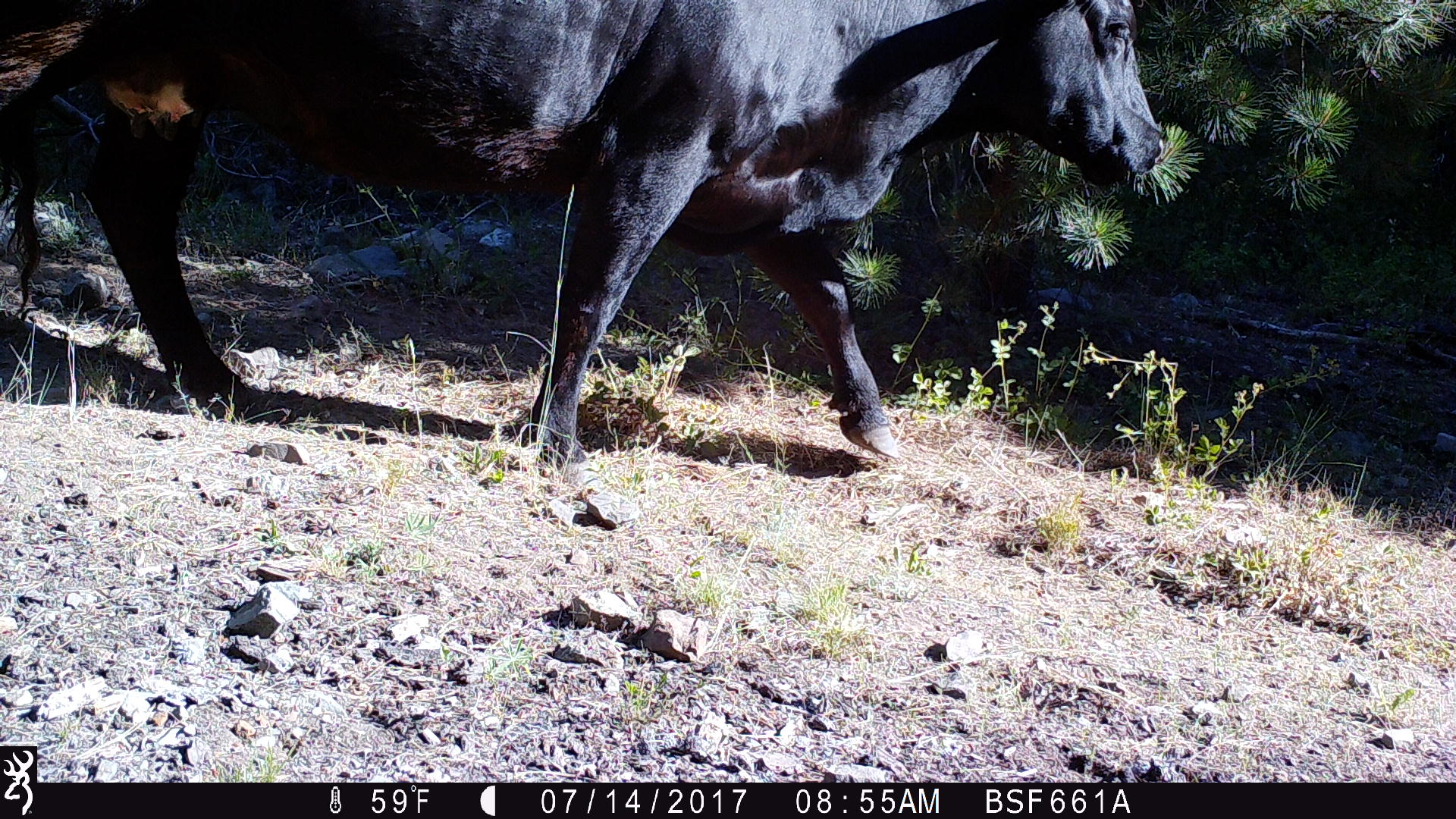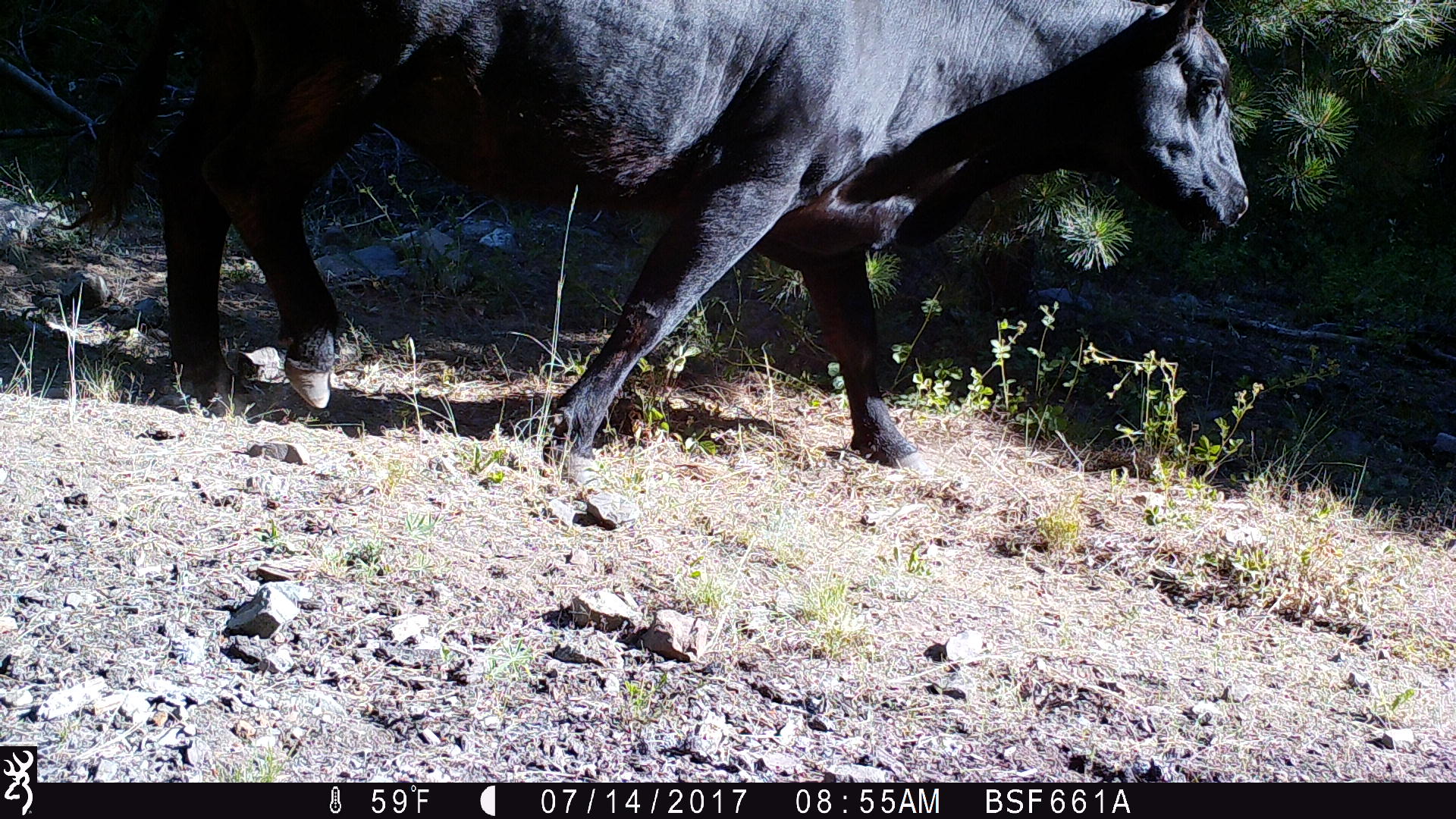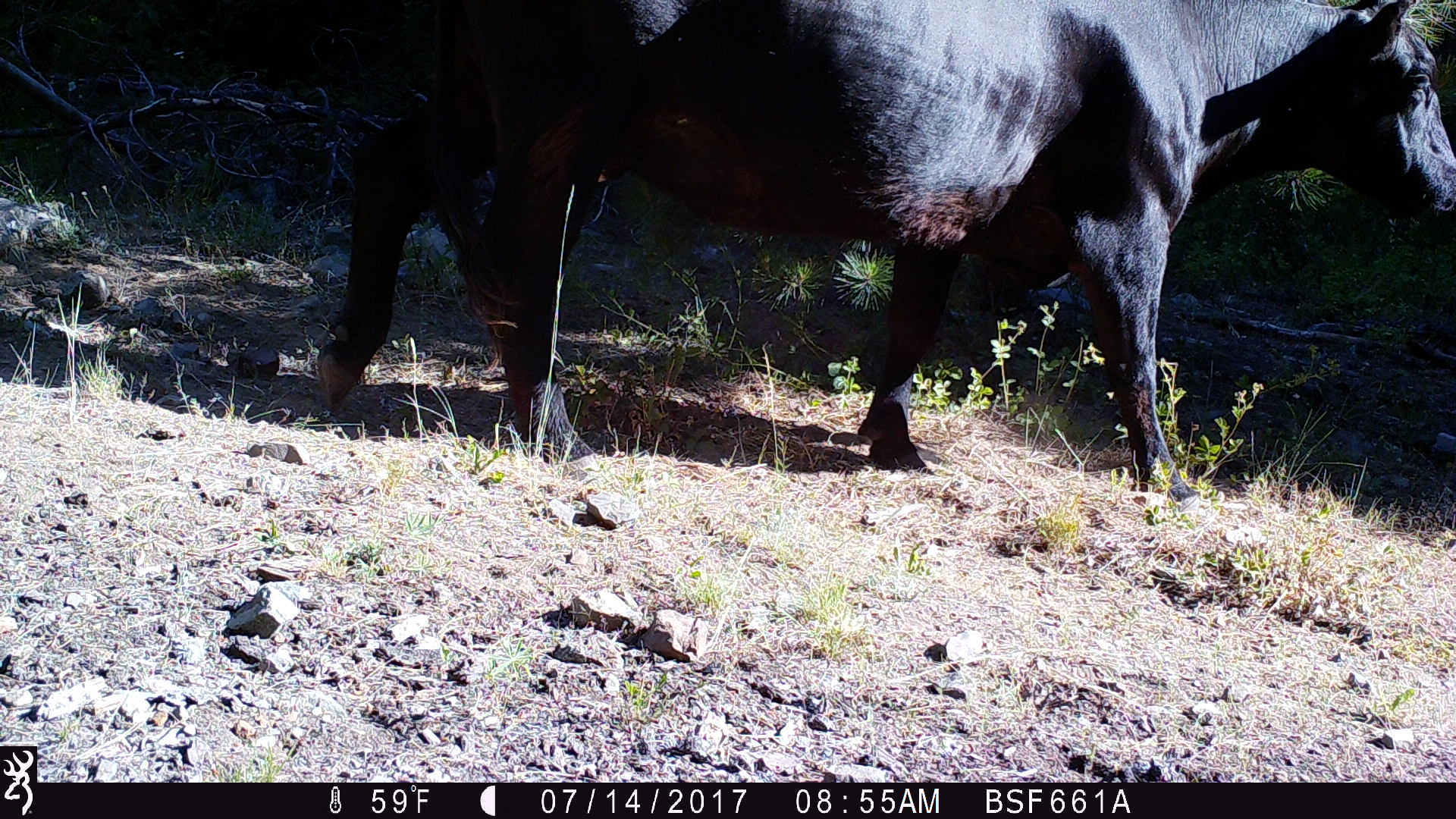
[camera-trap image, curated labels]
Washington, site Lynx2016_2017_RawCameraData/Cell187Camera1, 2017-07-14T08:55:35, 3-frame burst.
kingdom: Animalia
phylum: Chordata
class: Mammalia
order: Artiodactyla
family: Bovidae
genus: Bos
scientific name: Bos taurus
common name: domestic cattle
Domestic cattle (Bos taurus). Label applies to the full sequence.